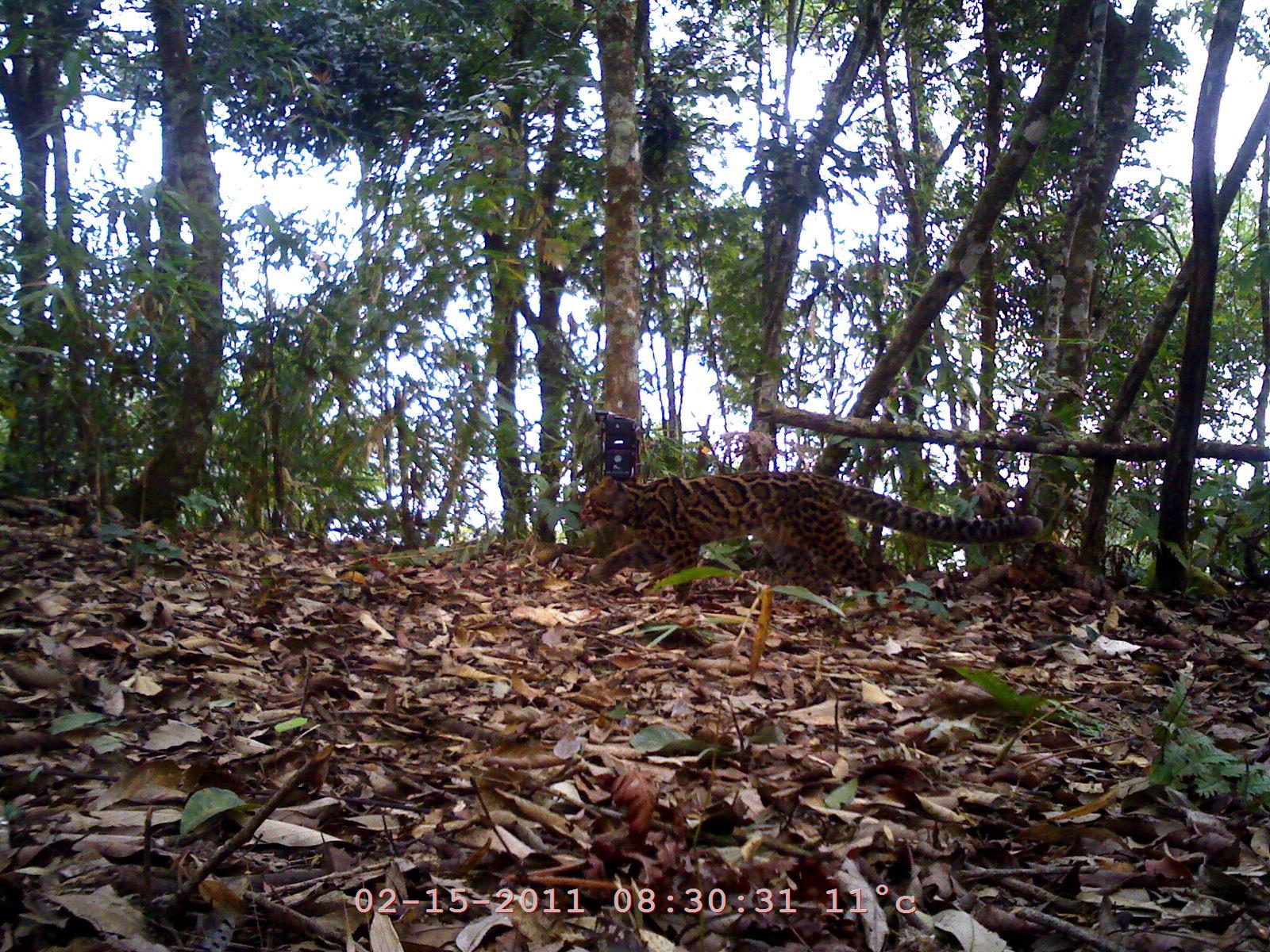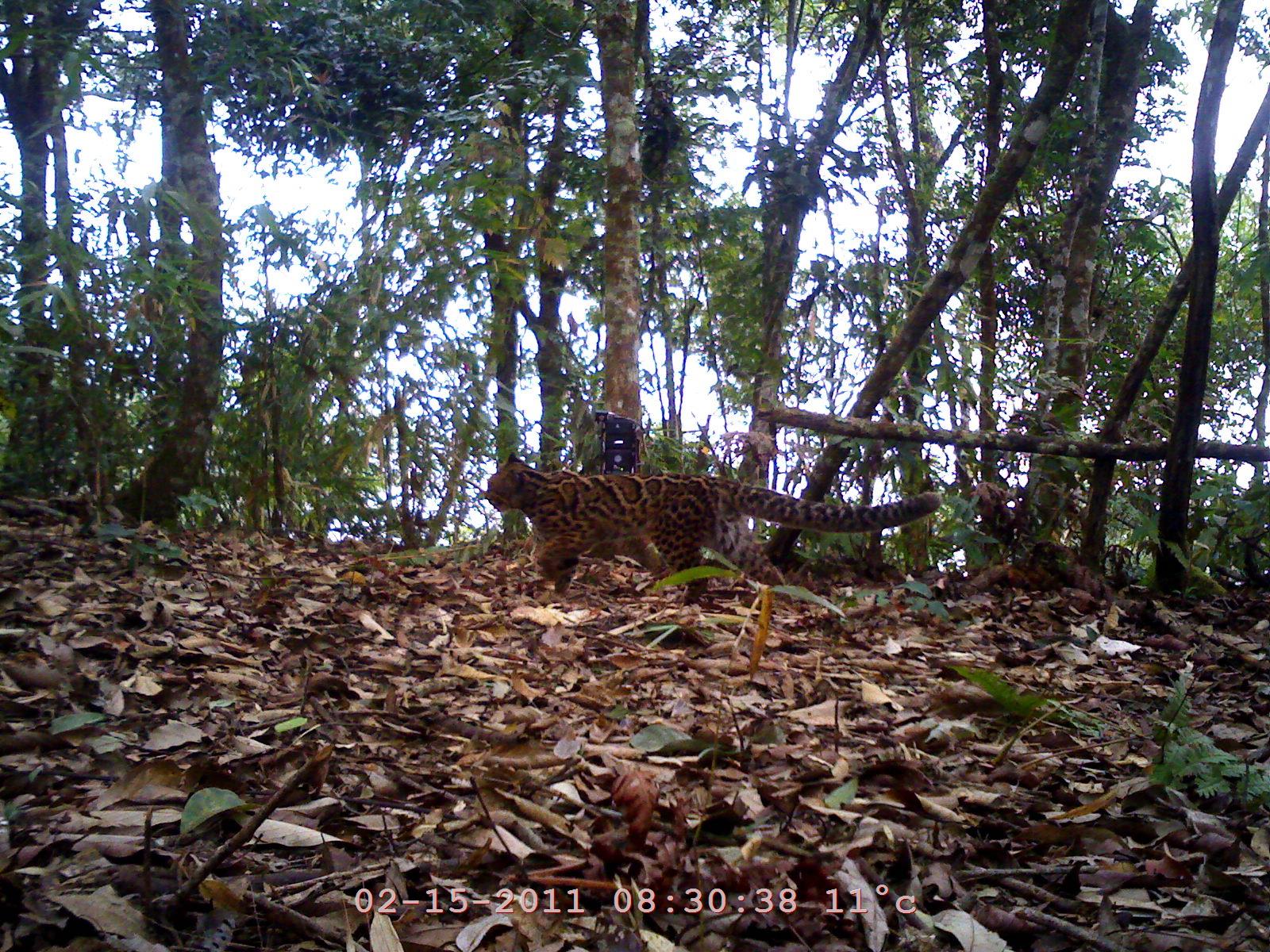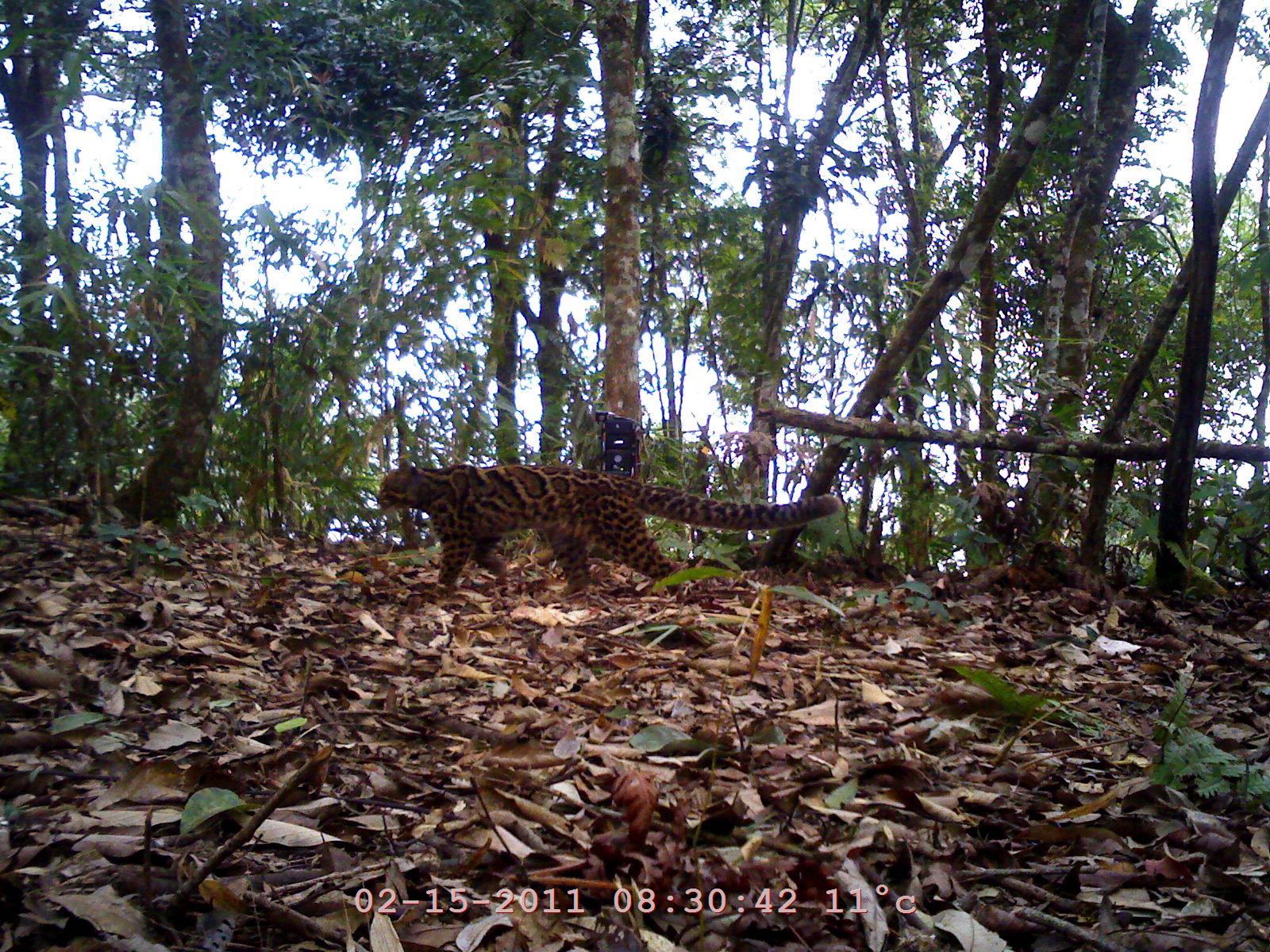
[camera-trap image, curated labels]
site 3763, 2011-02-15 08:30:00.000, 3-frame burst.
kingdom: Animalia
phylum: Chordata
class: Mammalia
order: Carnivora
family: Felidae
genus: Pardofelis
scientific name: Pardofelis marmorata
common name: marbled cat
Pardofelis marmorata (marbled cat), count 1.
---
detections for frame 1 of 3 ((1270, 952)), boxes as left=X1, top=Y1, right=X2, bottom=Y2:
pardofelis marmorata: left=580, top=471, right=1043, bottom=605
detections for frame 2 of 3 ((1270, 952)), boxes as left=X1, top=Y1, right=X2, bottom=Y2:
pardofelis marmorata: left=483, top=449, right=941, bottom=607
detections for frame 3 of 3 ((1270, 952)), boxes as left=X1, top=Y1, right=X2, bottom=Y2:
pardofelis marmorata: left=377, top=456, right=843, bottom=600